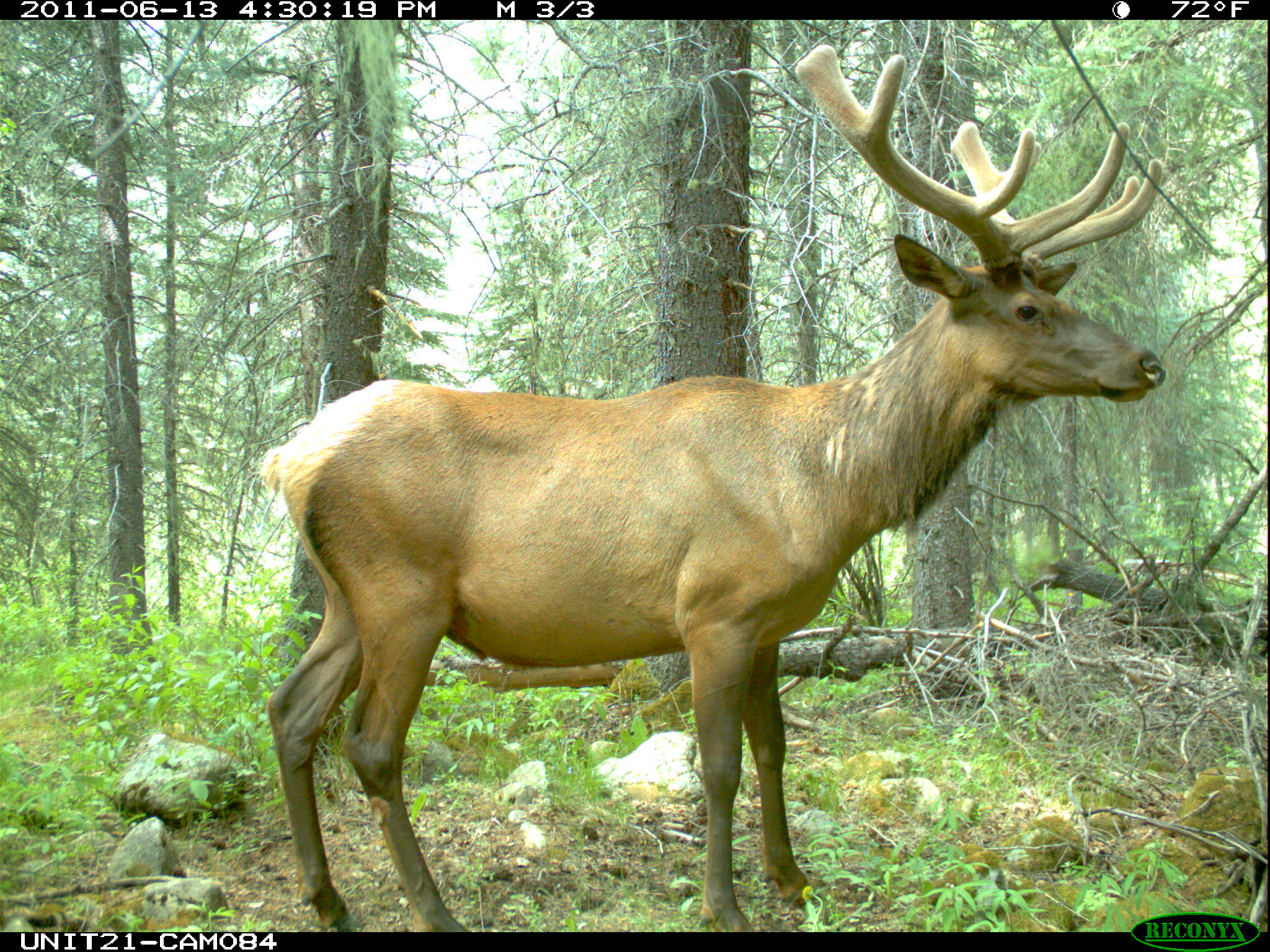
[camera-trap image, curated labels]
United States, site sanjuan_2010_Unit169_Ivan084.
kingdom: Animalia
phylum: Chordata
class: Mammalia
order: Artiodactyla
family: Cervidae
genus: Cervus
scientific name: Cervus elaphus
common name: red deer